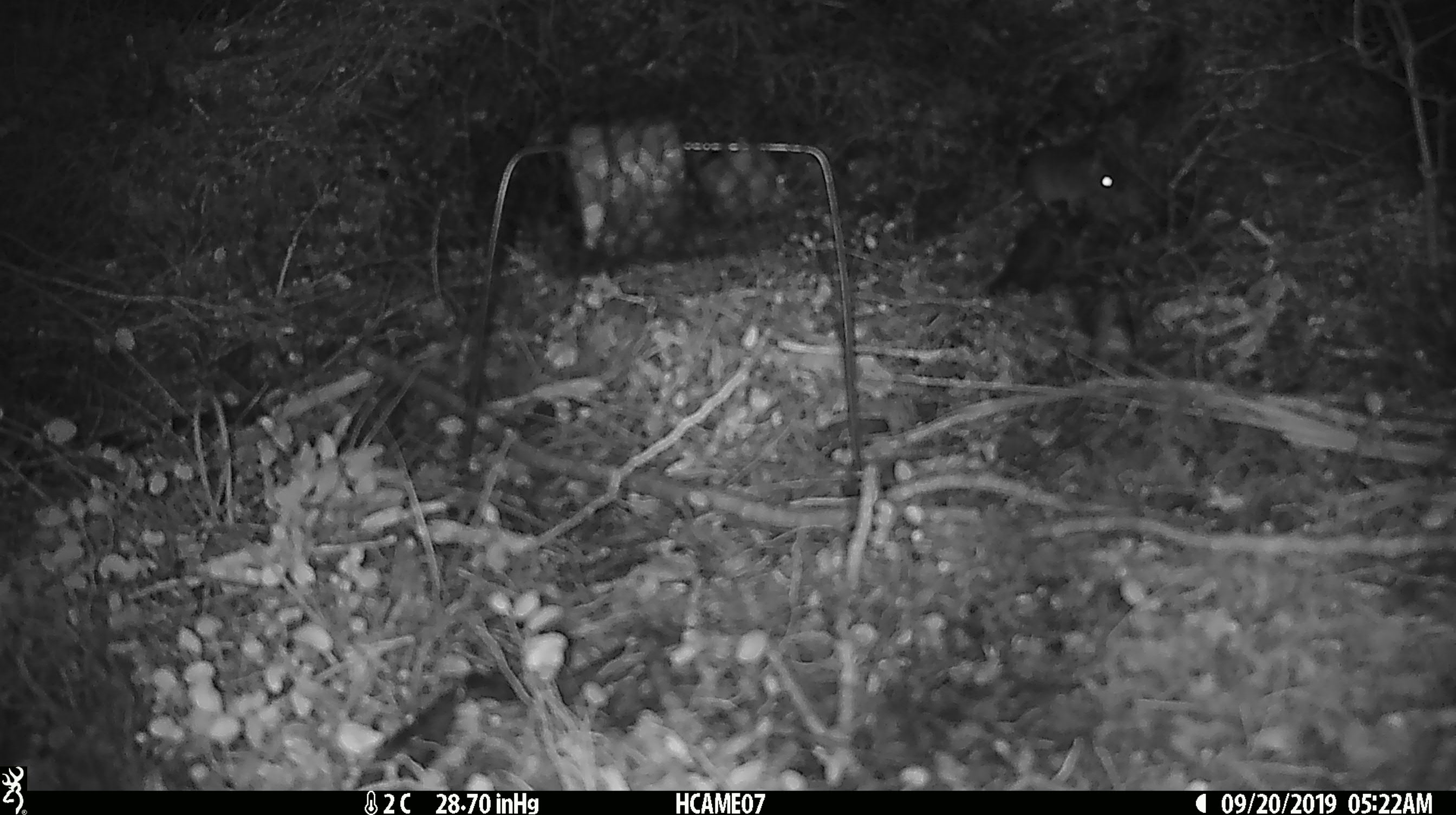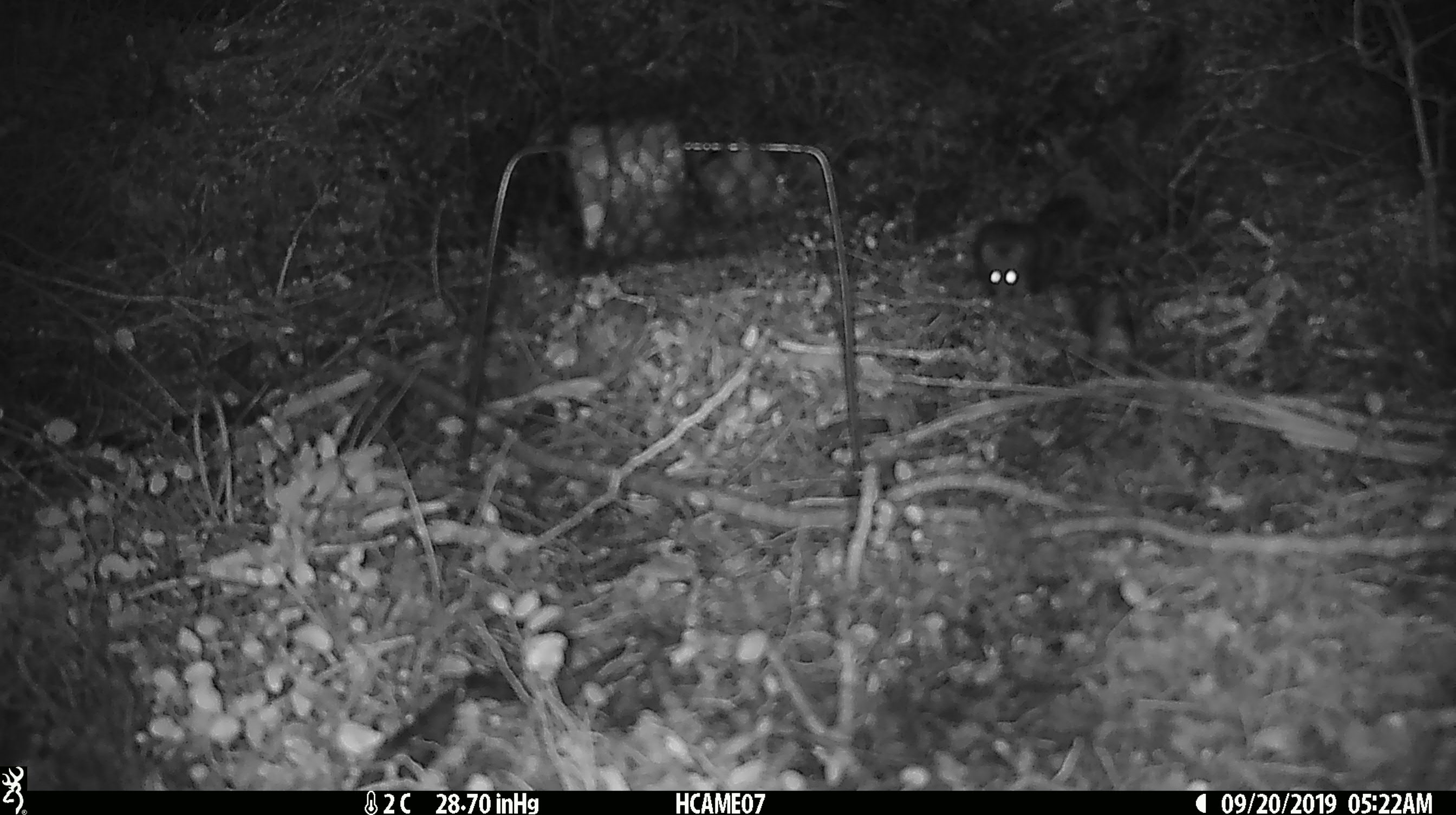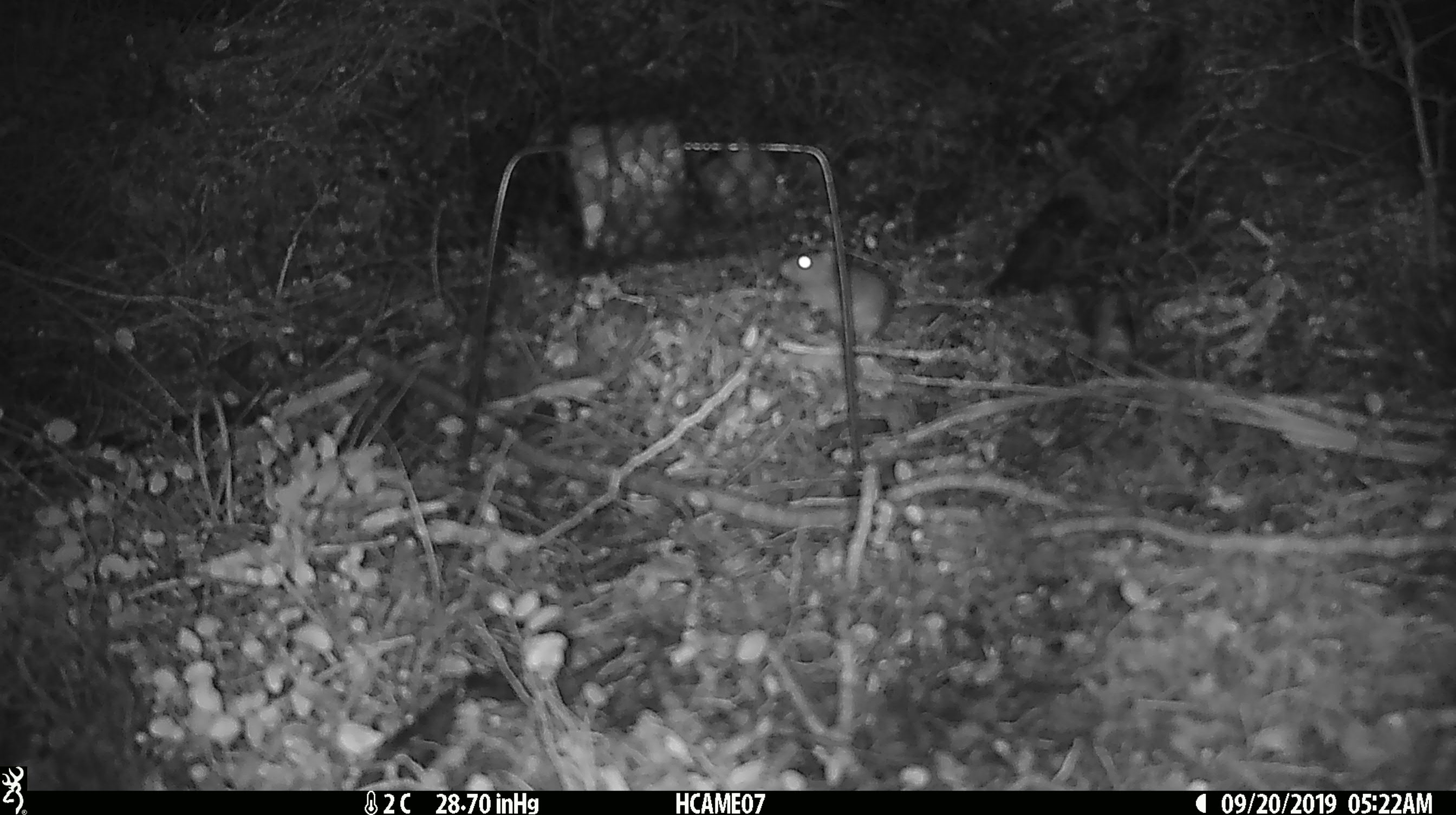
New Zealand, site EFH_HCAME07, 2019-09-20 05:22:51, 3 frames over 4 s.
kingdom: Animalia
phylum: Chordata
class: Mammalia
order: Rodentia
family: Muridae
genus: Mus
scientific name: Mus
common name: mouse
Mouse (Mus).